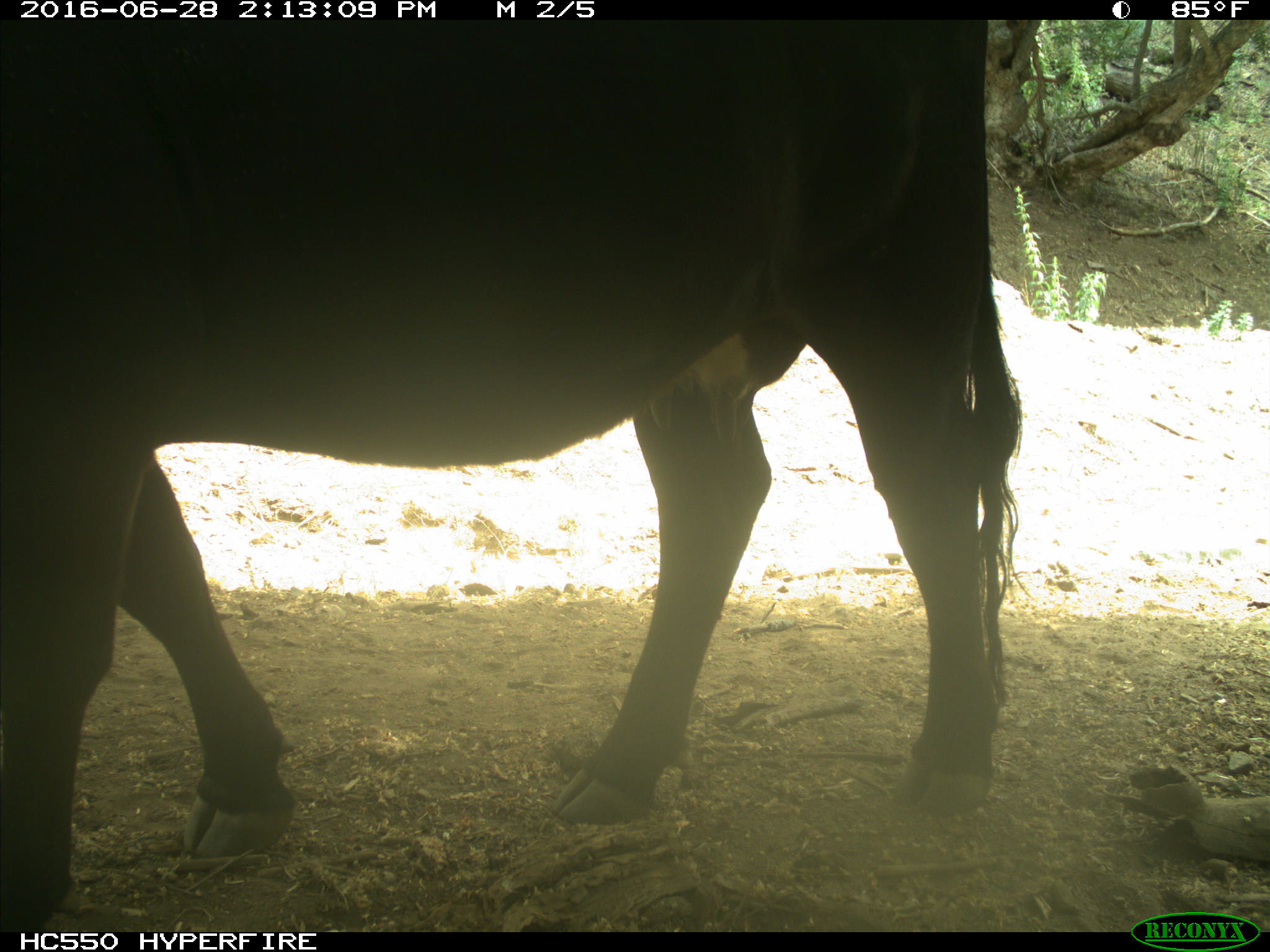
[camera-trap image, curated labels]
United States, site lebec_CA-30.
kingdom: Animalia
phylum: Chordata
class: Mammalia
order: Artiodactyla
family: Bovidae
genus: Bos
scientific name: Bos taurus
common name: domestic cow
Bos taurus (domestic cow).